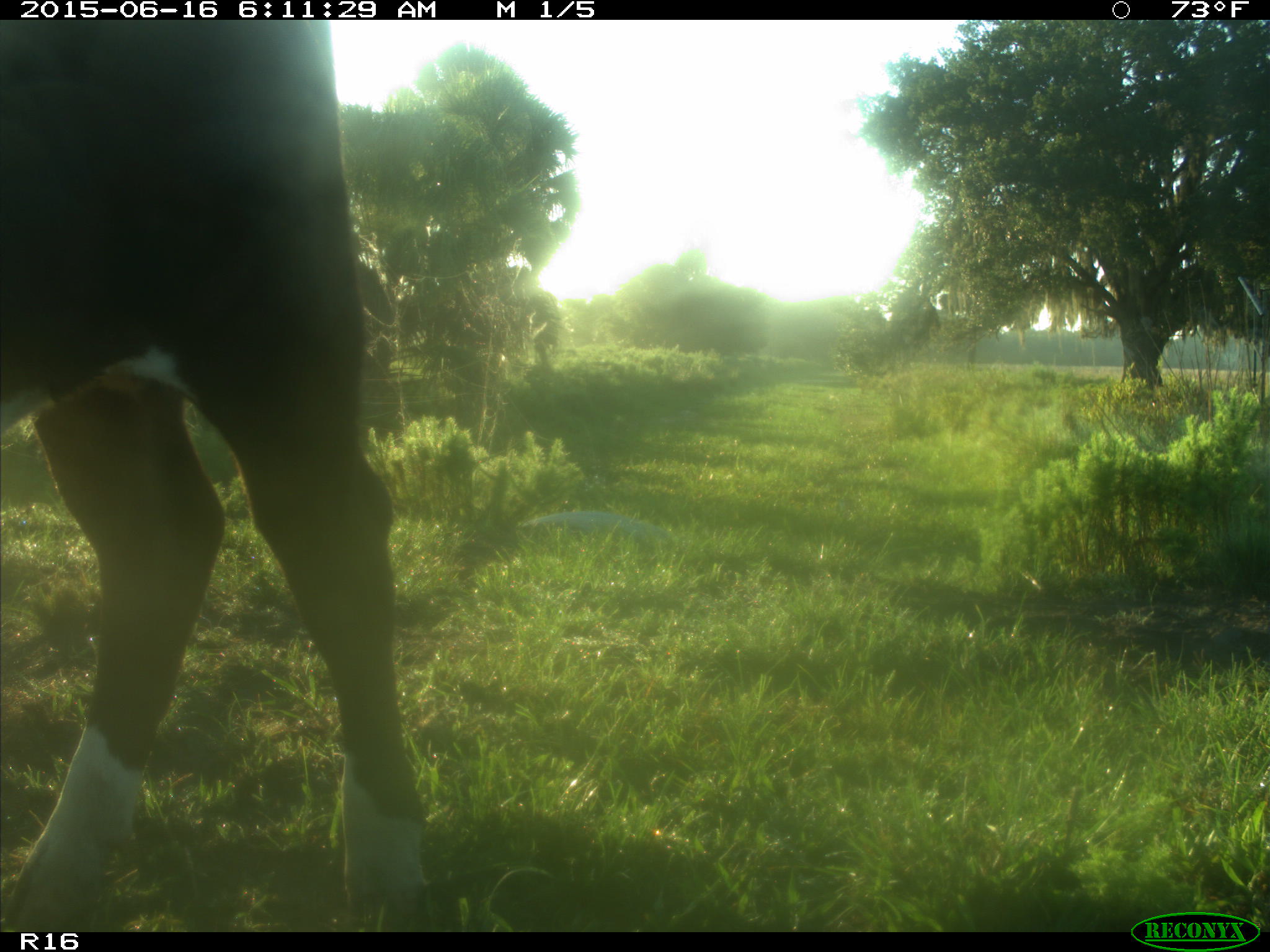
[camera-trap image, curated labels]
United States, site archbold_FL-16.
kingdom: Animalia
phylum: Chordata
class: Mammalia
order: Artiodactyla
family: Bovidae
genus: Bos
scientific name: Bos taurus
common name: domestic cow